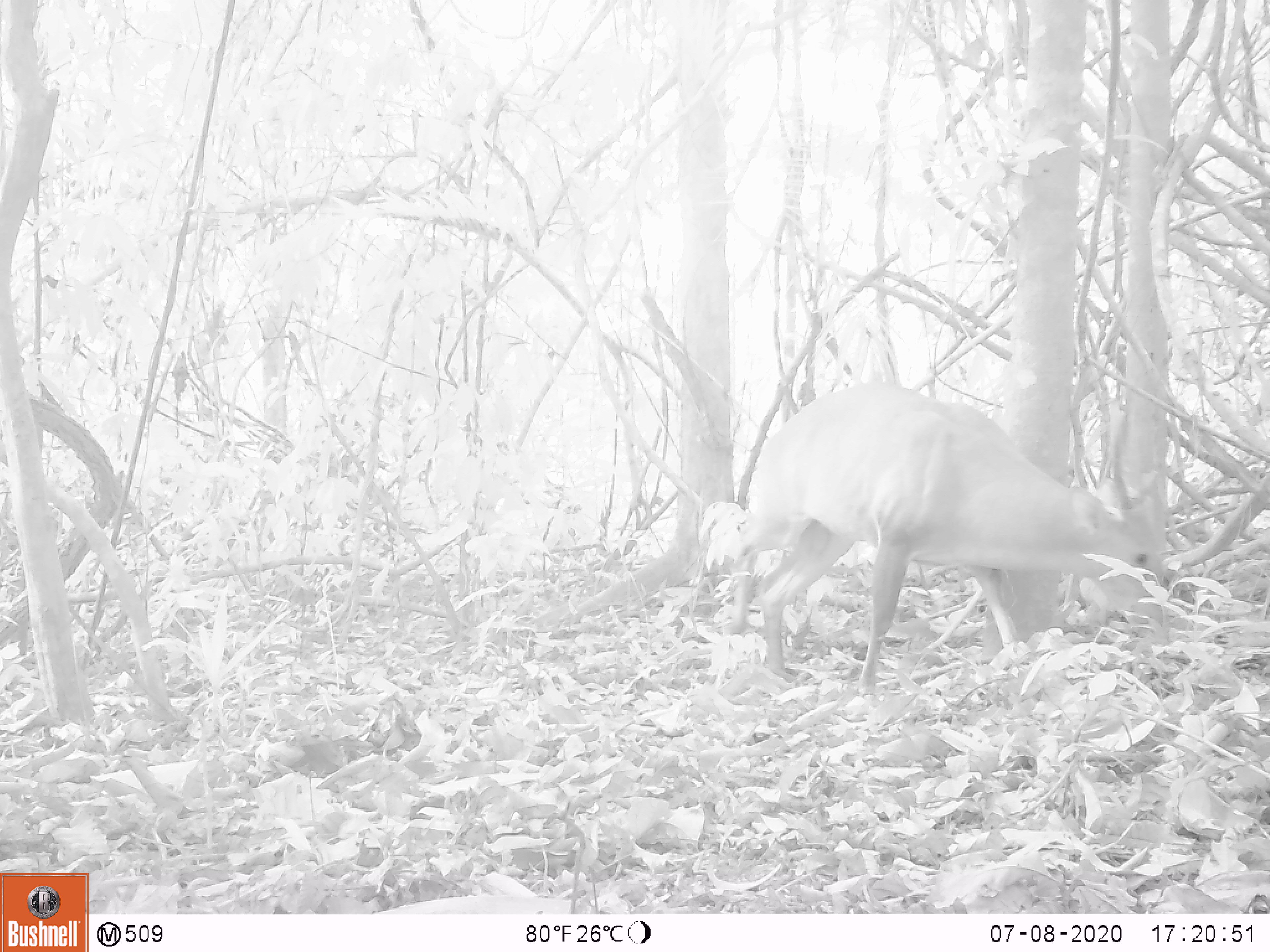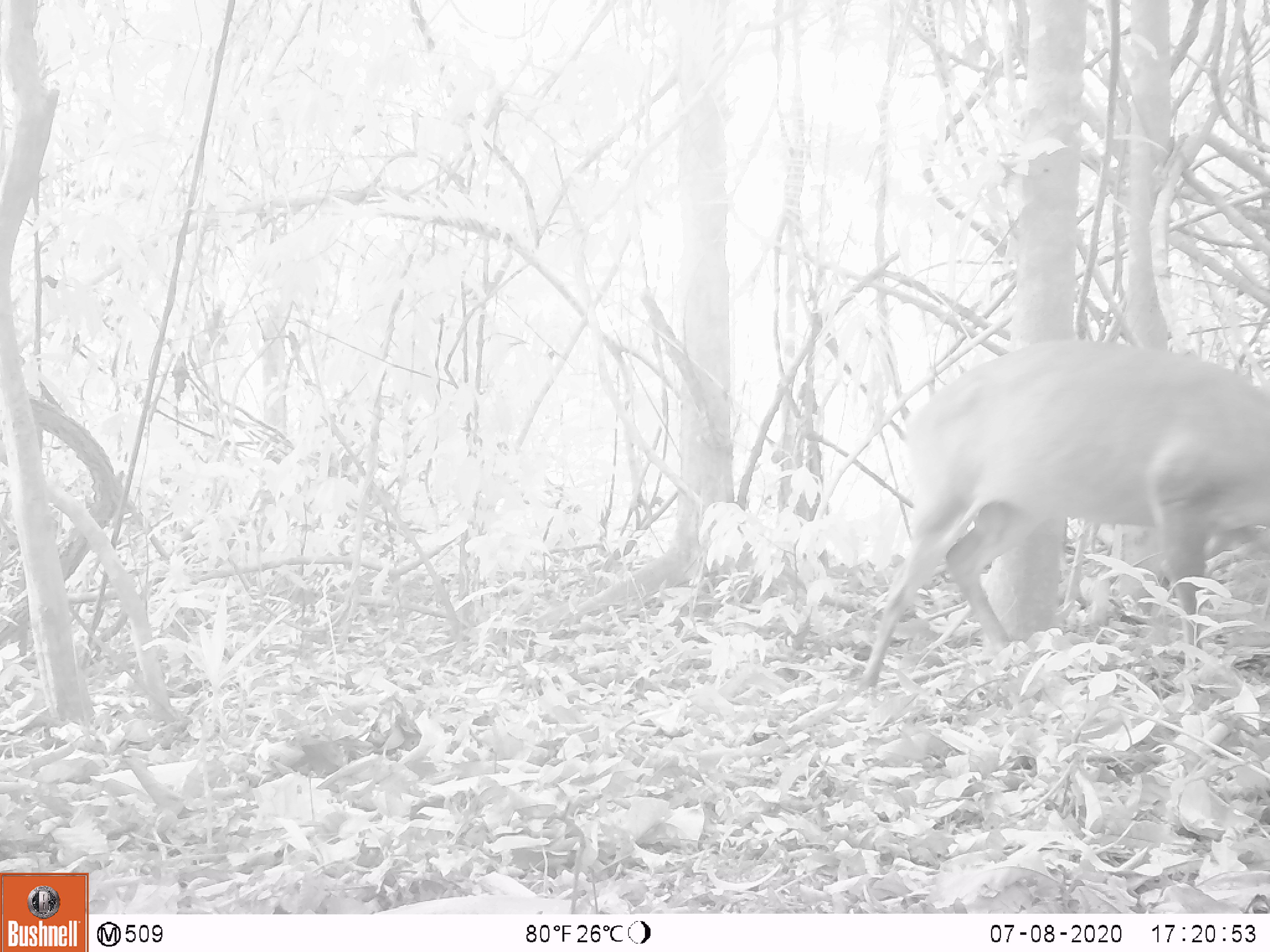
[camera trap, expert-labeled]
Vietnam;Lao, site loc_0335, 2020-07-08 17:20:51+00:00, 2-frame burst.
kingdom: Animalia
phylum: Chordata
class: Mammalia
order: Artiodactyla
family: Cervidae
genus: Muntiacus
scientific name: Muntiacus vuquangensis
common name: large-antlered muntjac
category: large antlered muntjac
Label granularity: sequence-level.